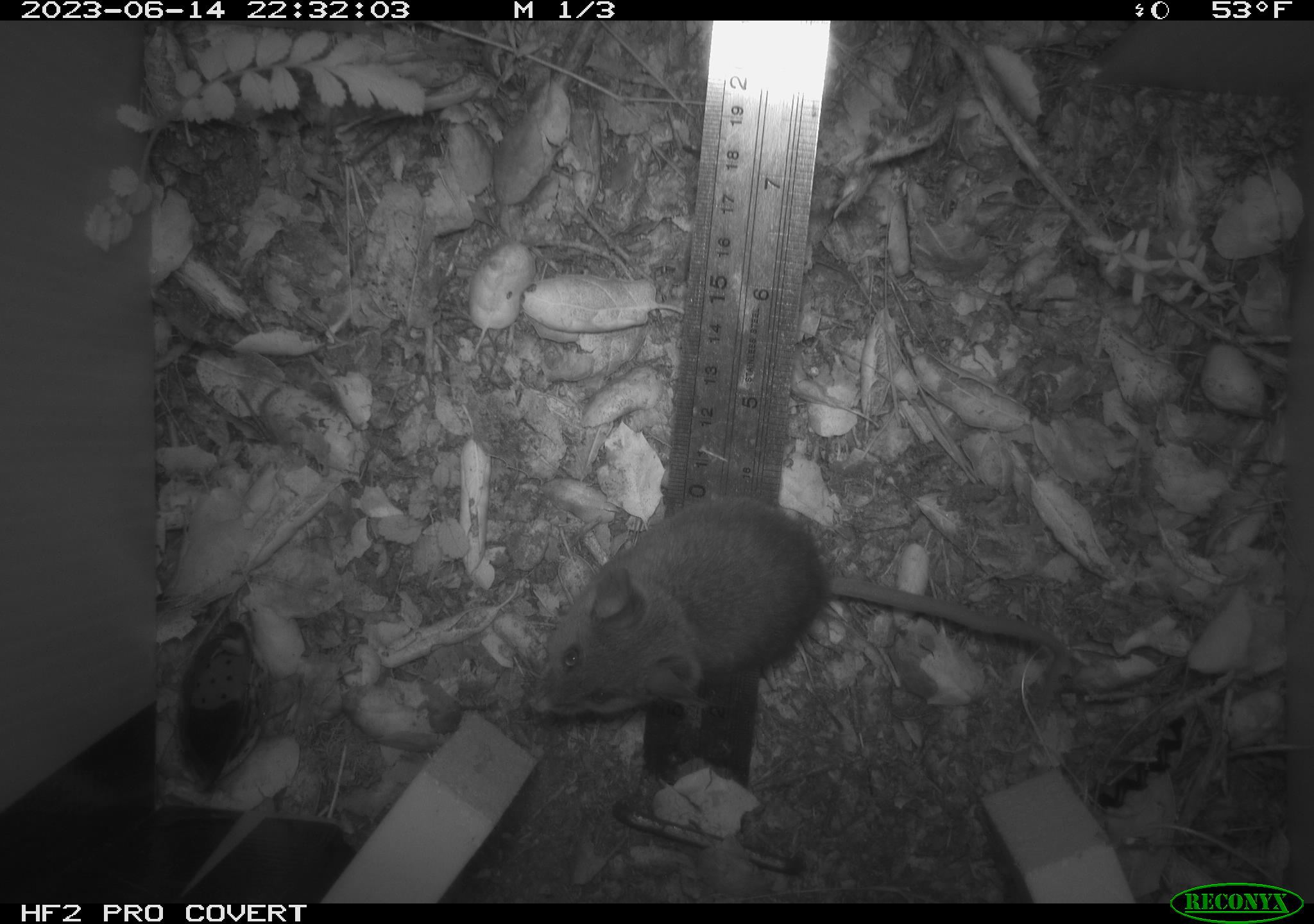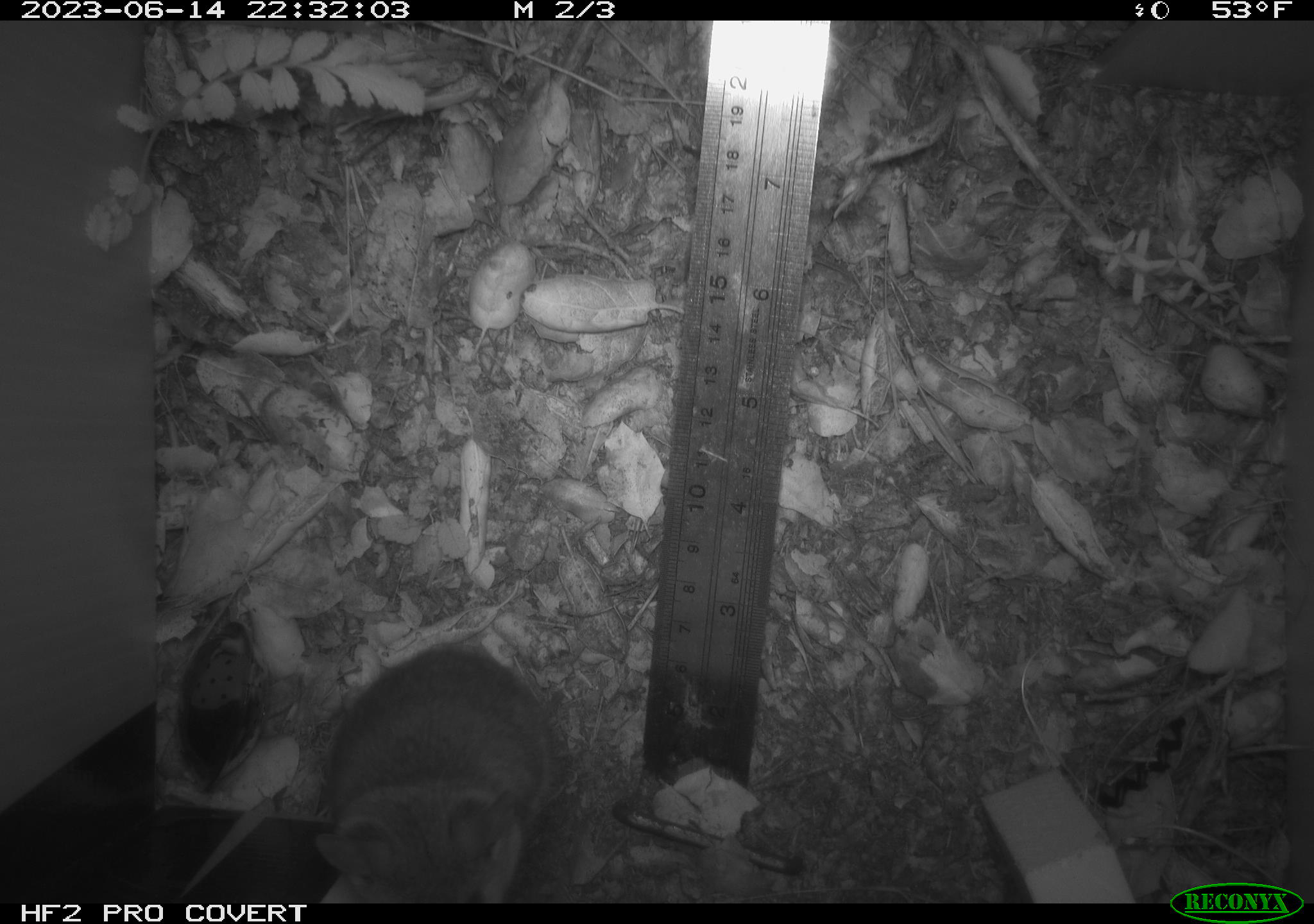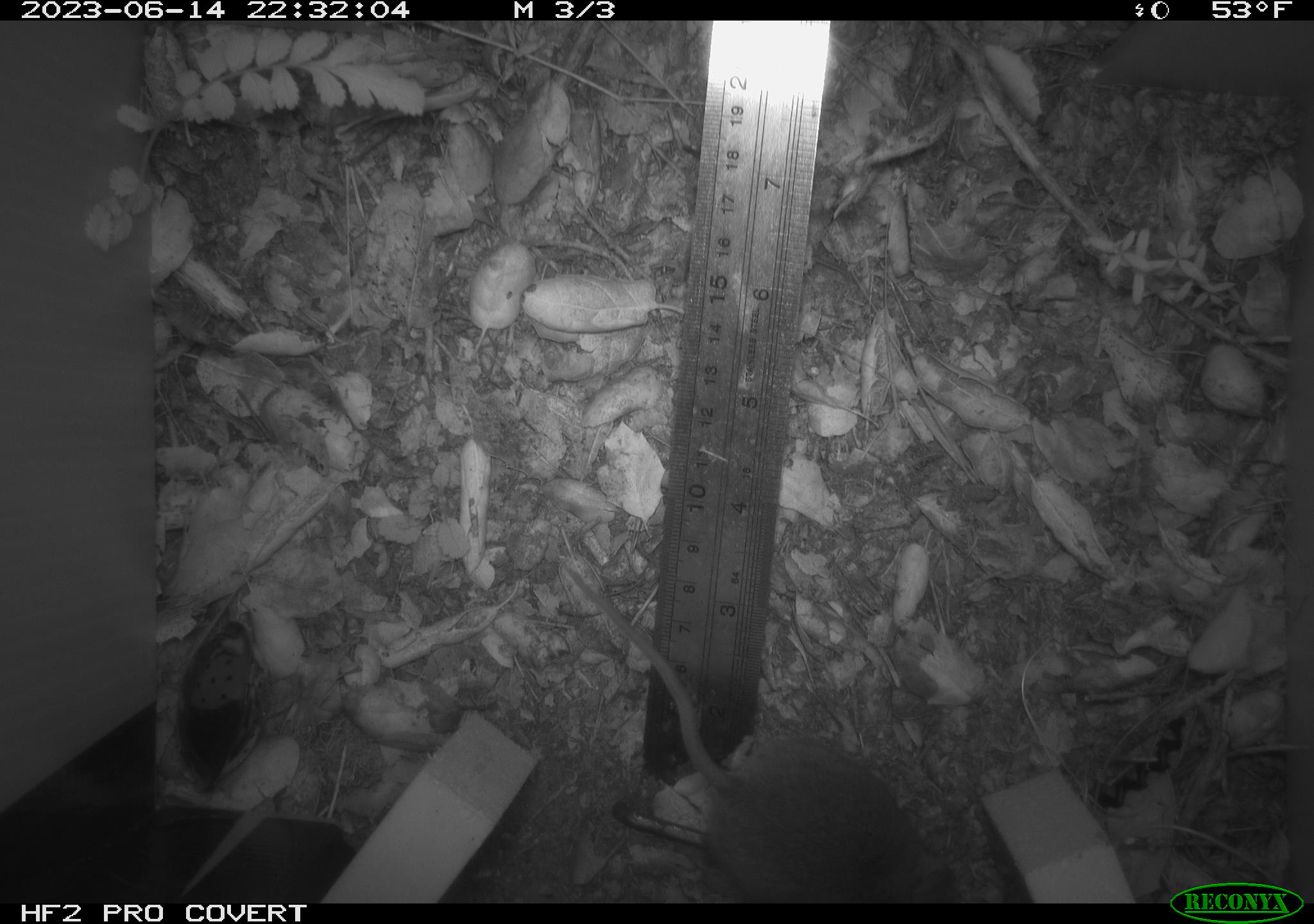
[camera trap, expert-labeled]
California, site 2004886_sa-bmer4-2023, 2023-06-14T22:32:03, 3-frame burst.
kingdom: Animalia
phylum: Chordata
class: Mammalia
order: Rodentia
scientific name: Rodentia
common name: mouse species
Mouse species (Rodentia).